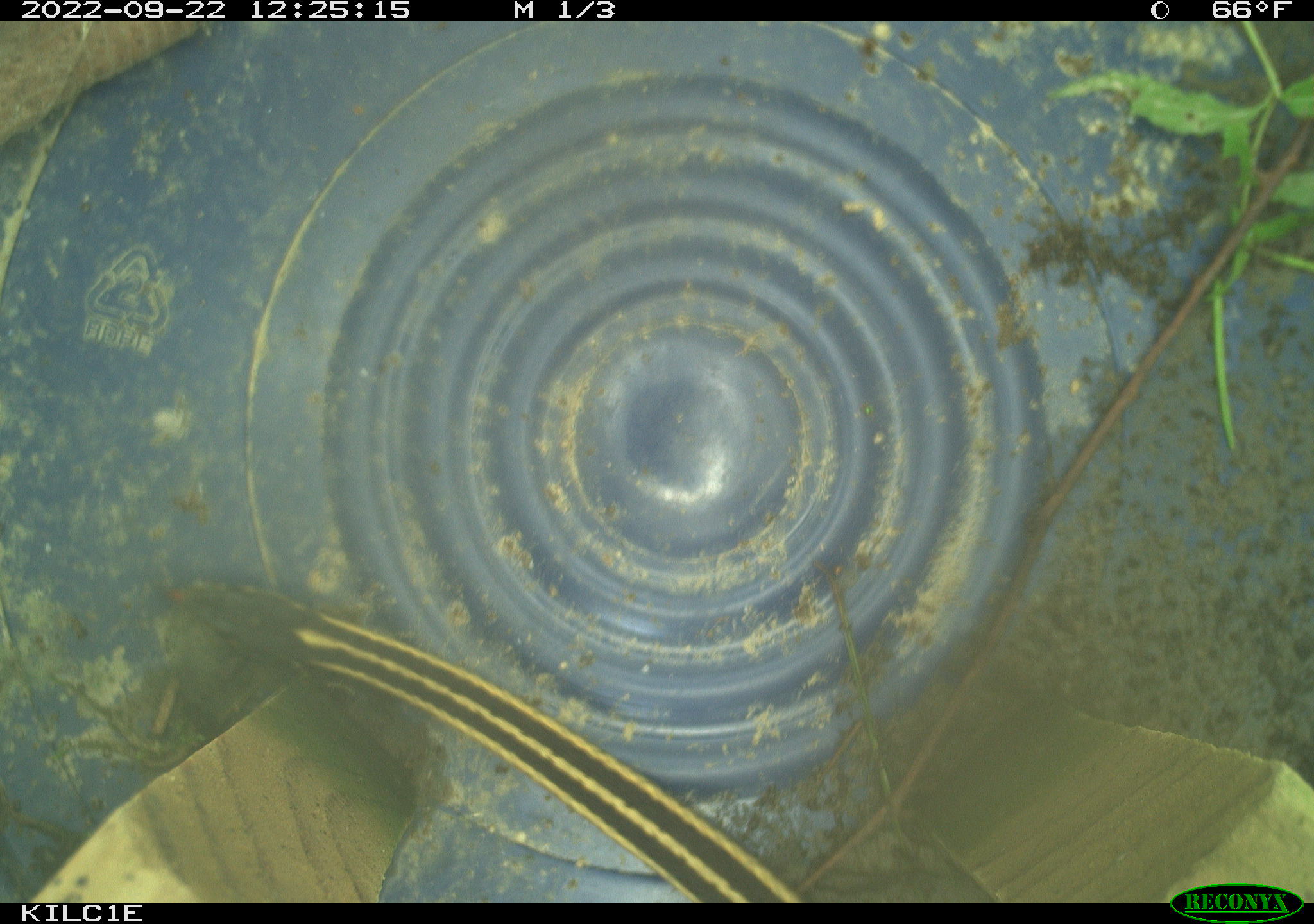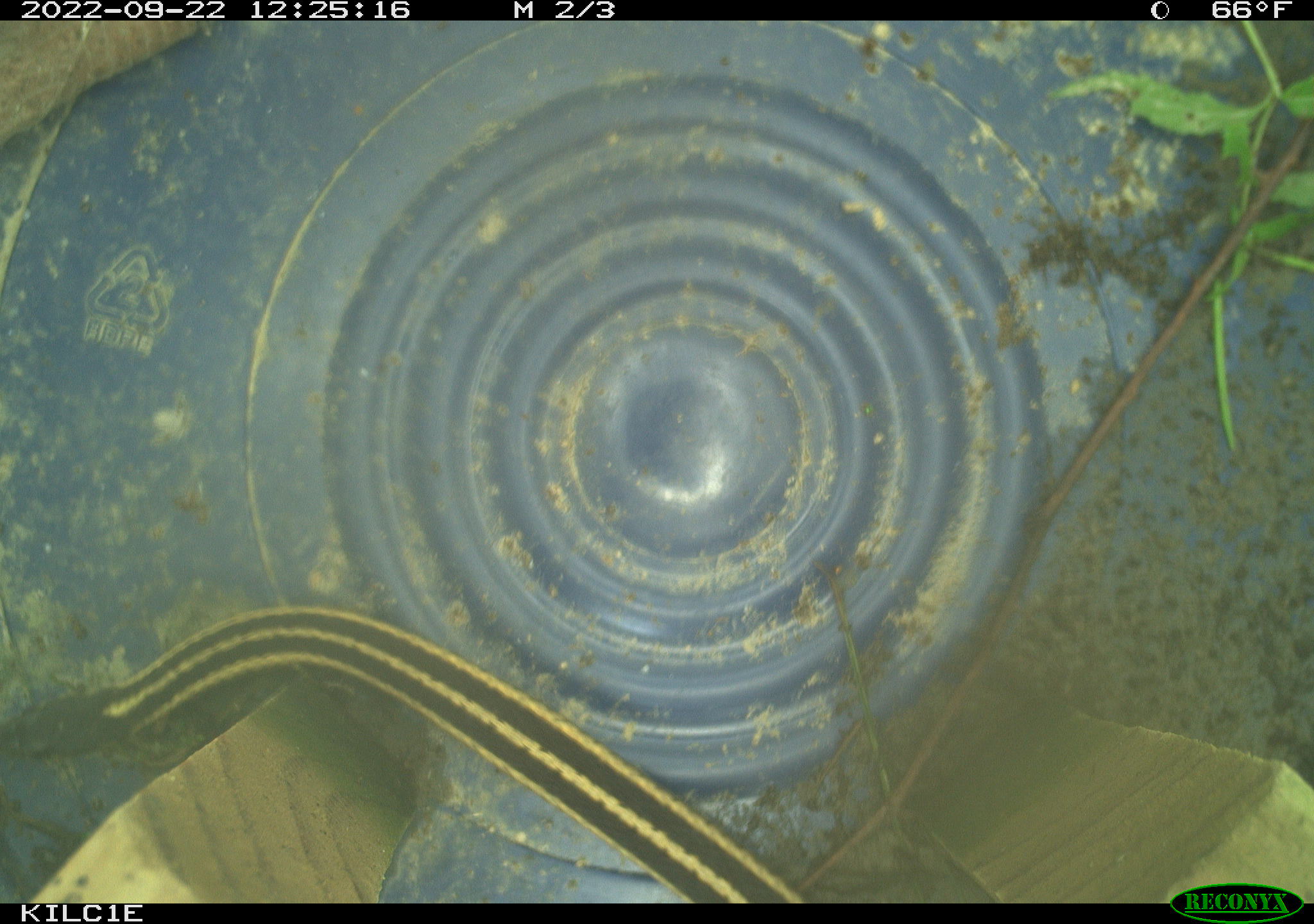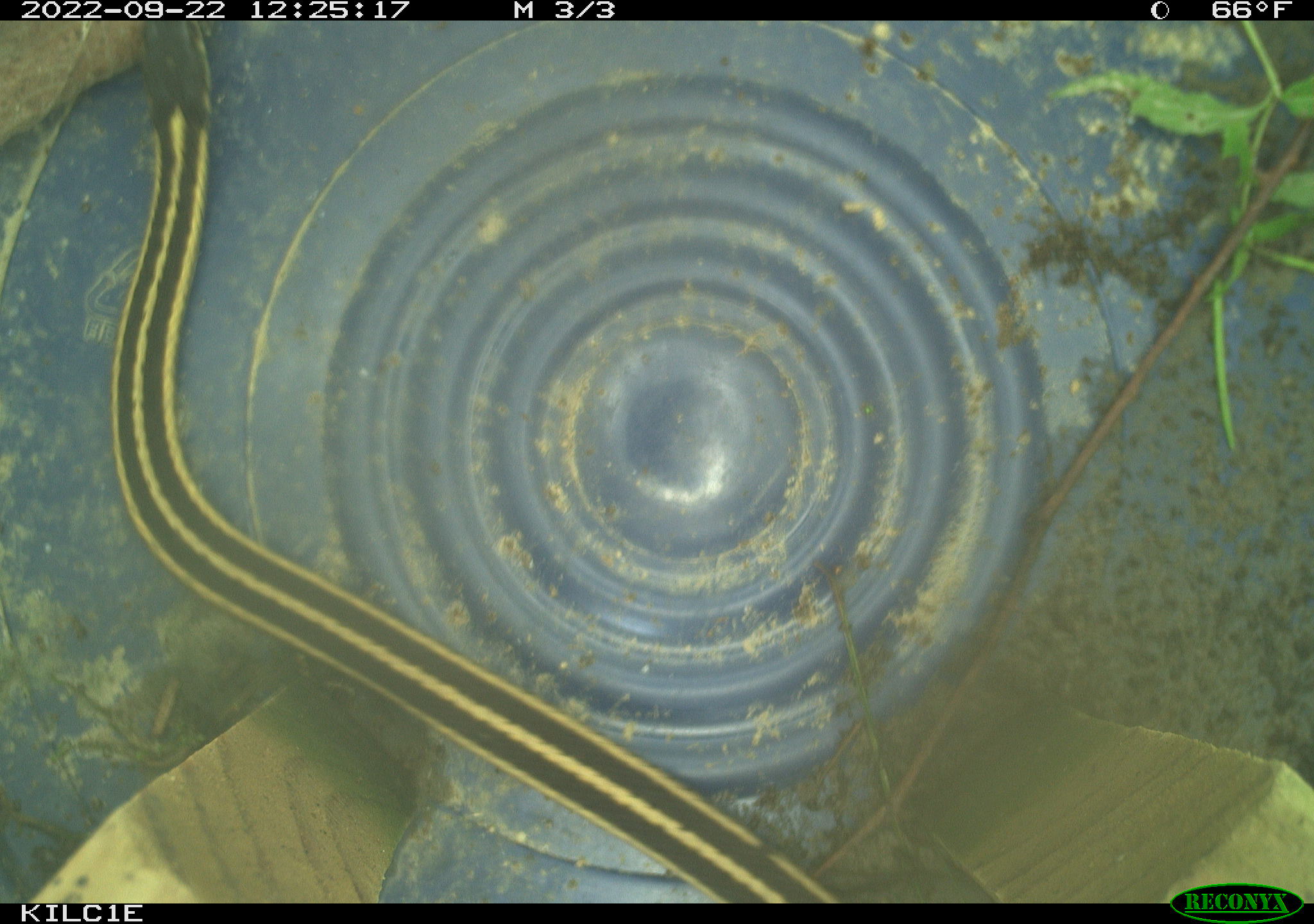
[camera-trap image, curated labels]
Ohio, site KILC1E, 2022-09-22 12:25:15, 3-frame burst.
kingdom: Animalia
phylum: Chordata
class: Reptilia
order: Squamata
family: Colubridae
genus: Thamnophis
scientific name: Thamnophis sirtalis sirtalis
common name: eastern gartersnake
Eastern gartersnake (Thamnophis sirtalis sirtalis).